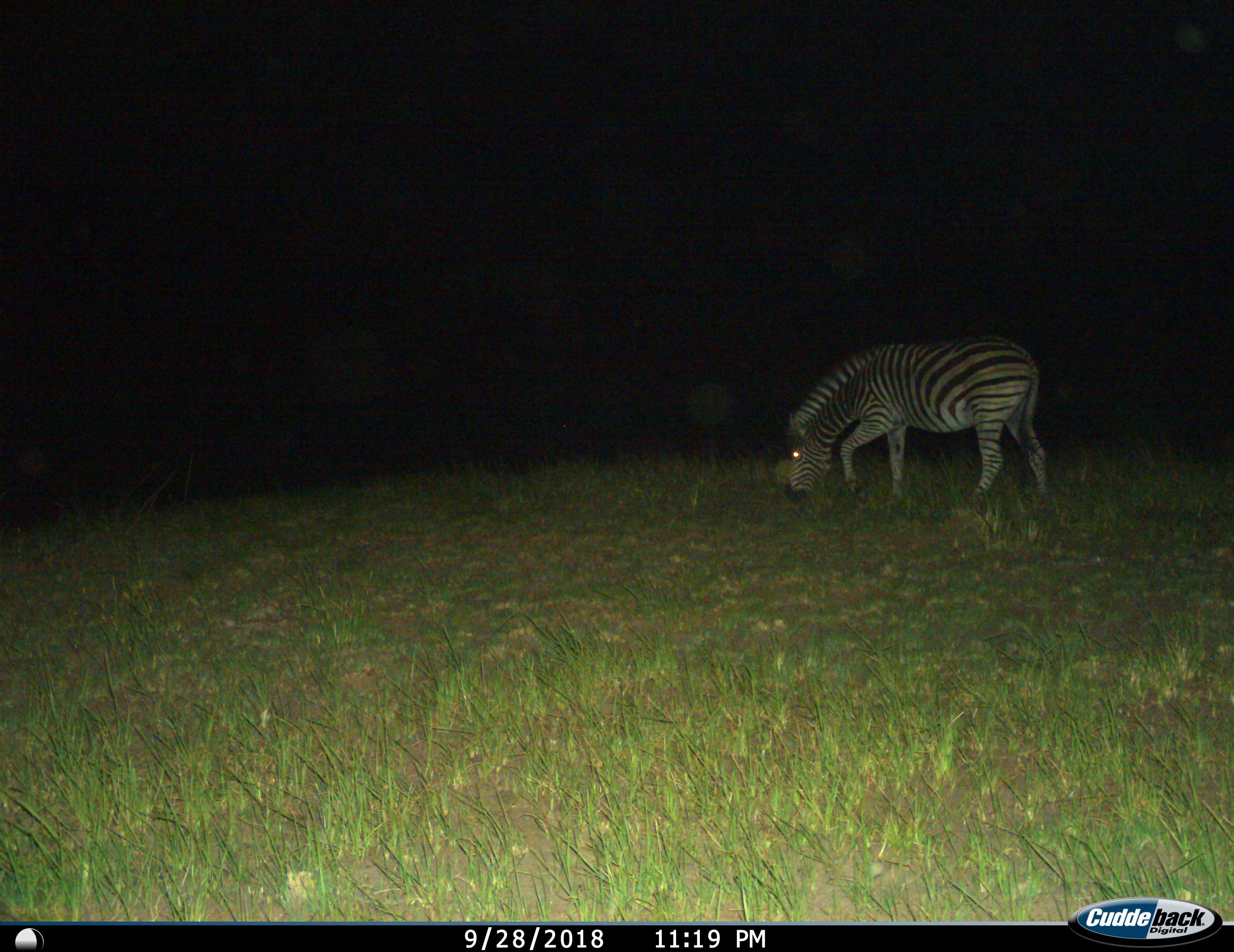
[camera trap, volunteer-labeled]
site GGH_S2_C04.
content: unidentified animal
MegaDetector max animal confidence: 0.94